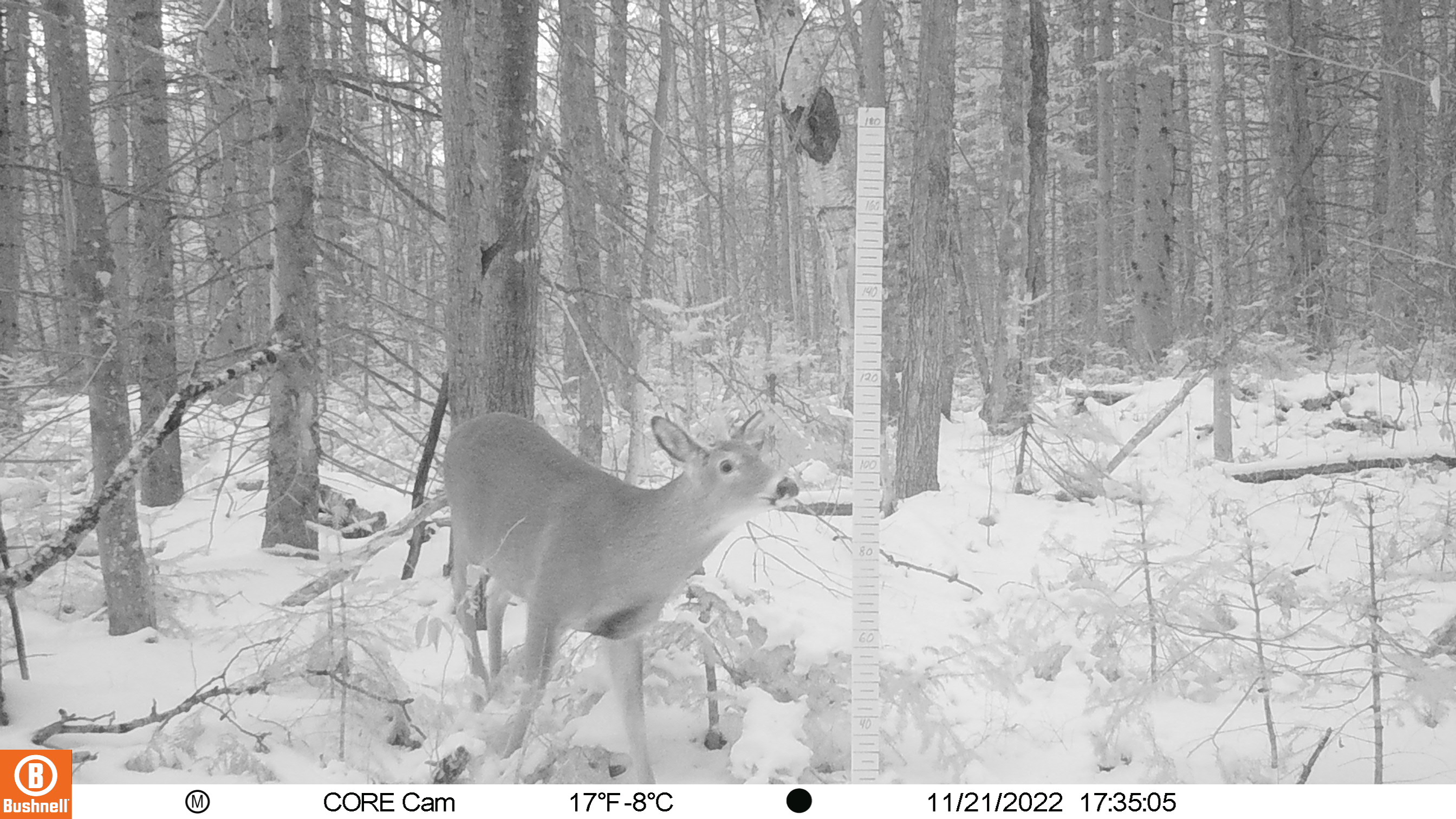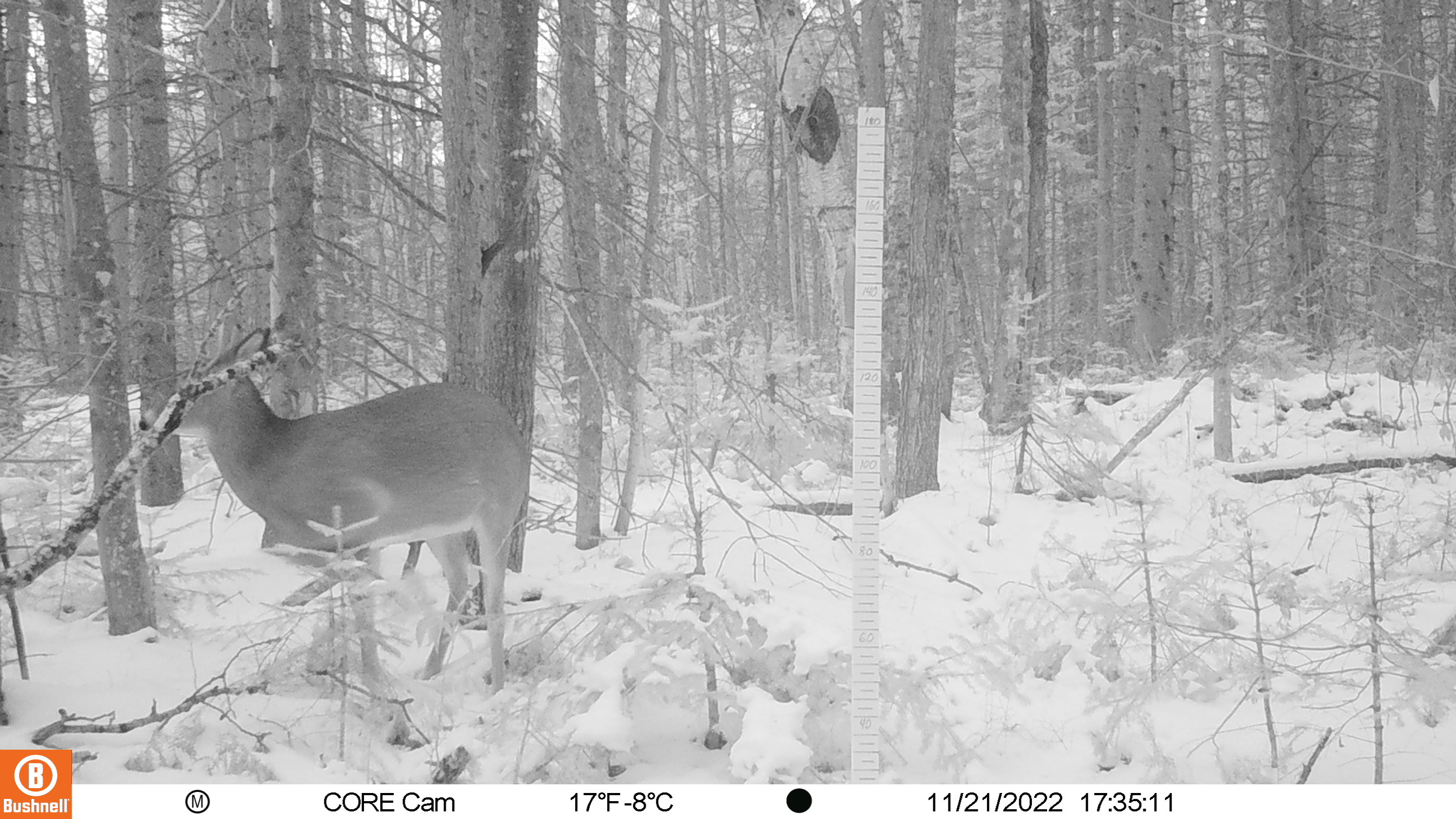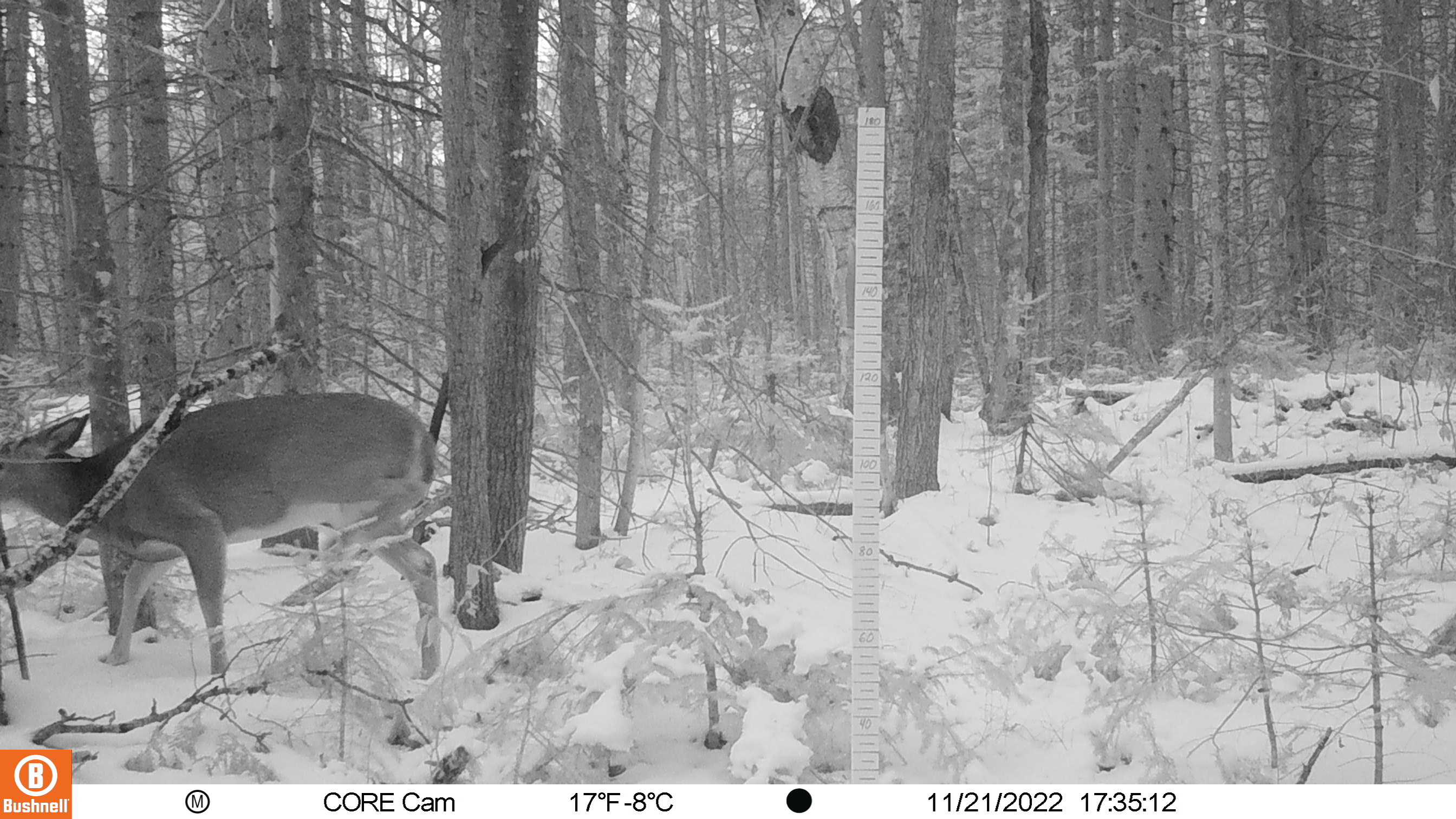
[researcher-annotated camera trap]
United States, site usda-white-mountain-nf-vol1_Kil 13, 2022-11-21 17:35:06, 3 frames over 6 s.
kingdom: Animalia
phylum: Chordata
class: Mammalia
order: Artiodactyla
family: Cervidae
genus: Odocoileus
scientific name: Odocoileus virginianus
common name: white-tailed deer